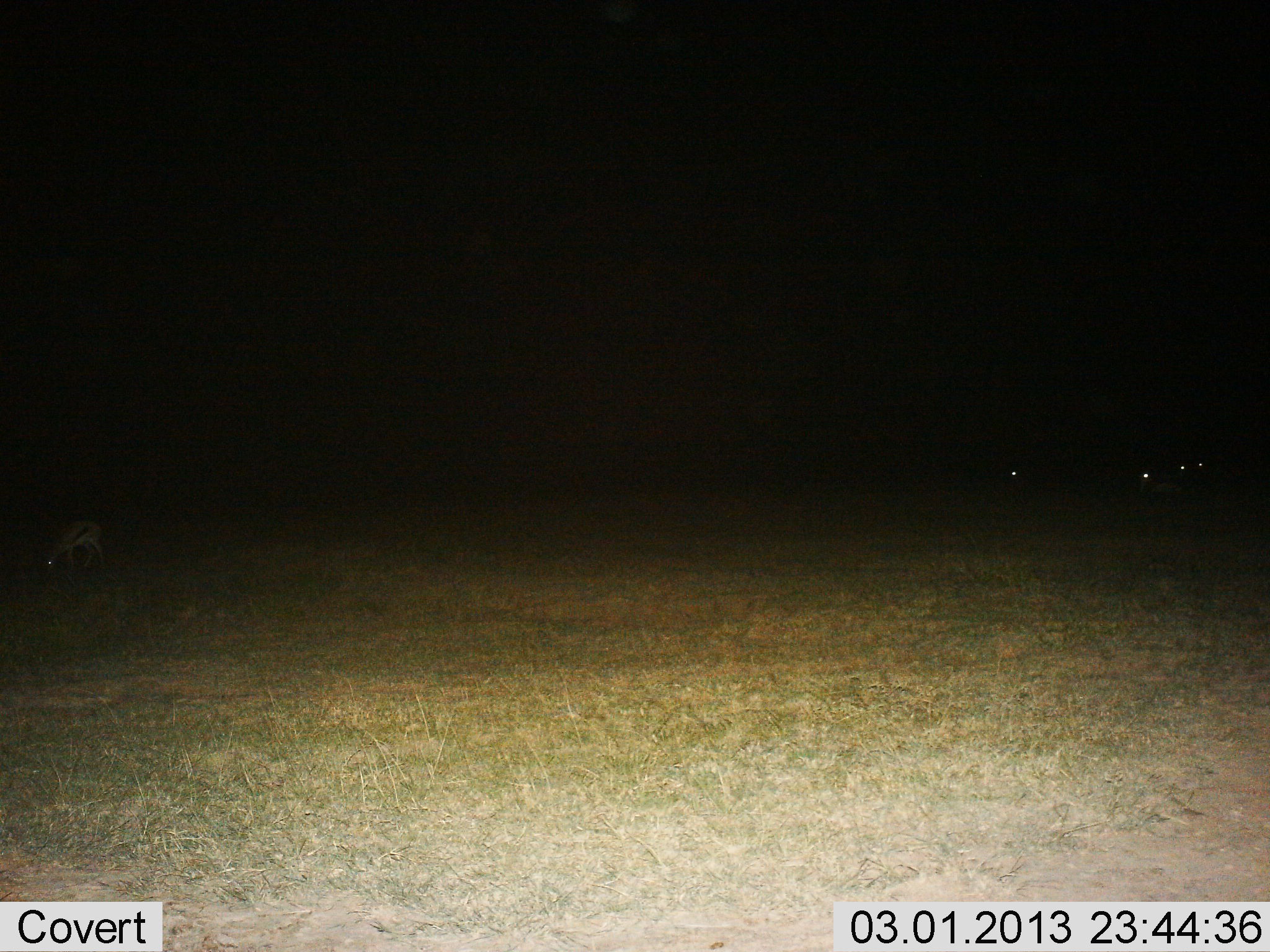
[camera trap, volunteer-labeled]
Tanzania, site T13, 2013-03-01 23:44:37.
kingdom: Animalia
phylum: Chordata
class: Mammalia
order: Artiodactyla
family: Bovidae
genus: Eudorcas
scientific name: Eudorcas thomsonii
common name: thomson's gazelle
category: gazellethomsons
Gazellethomsons (thomson's gazelle) (Eudorcas thomsonii), count 1. Behavior (volunteer vote fractions): standing 28%, resting 6%, moving 6%, interacting 6%. Young present (vote fraction): 0%. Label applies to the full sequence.